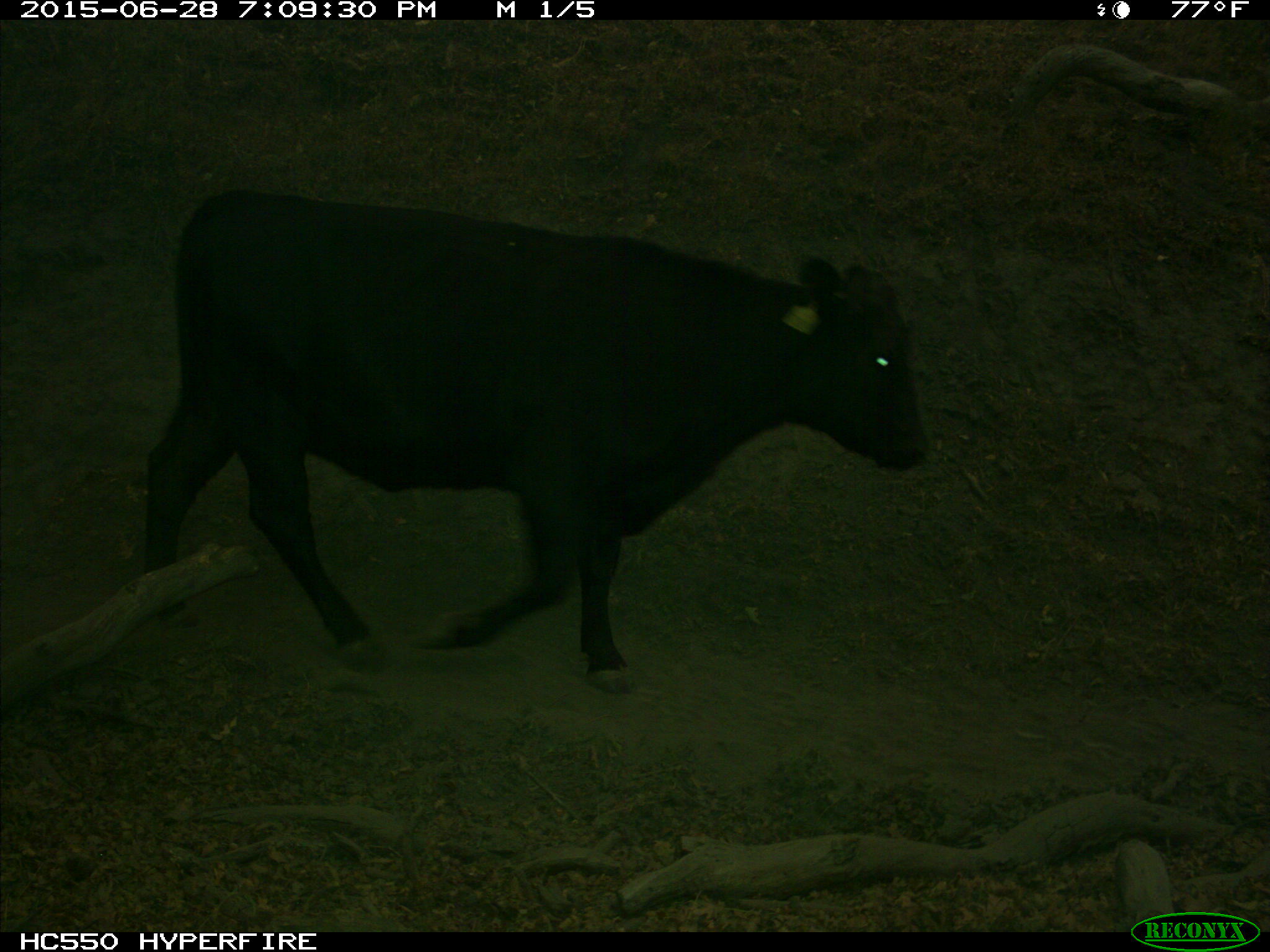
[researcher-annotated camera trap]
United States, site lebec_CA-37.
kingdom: Animalia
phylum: Chordata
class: Mammalia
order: Artiodactyla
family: Bovidae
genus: Bos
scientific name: Bos taurus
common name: domestic cow